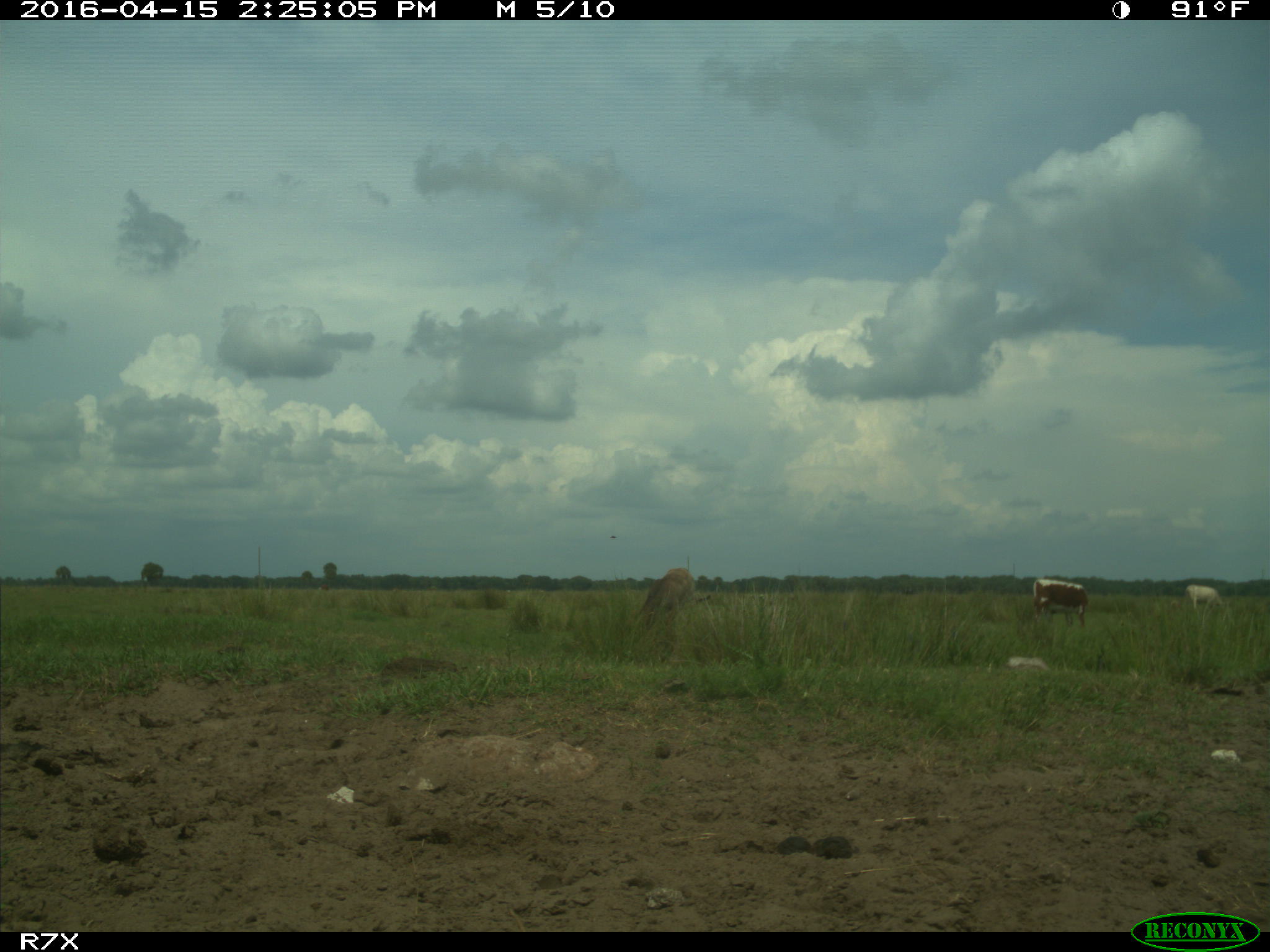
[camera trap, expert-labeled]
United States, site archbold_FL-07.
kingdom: Animalia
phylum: Chordata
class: Mammalia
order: Artiodactyla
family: Bovidae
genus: Bos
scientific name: Bos taurus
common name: domestic cow